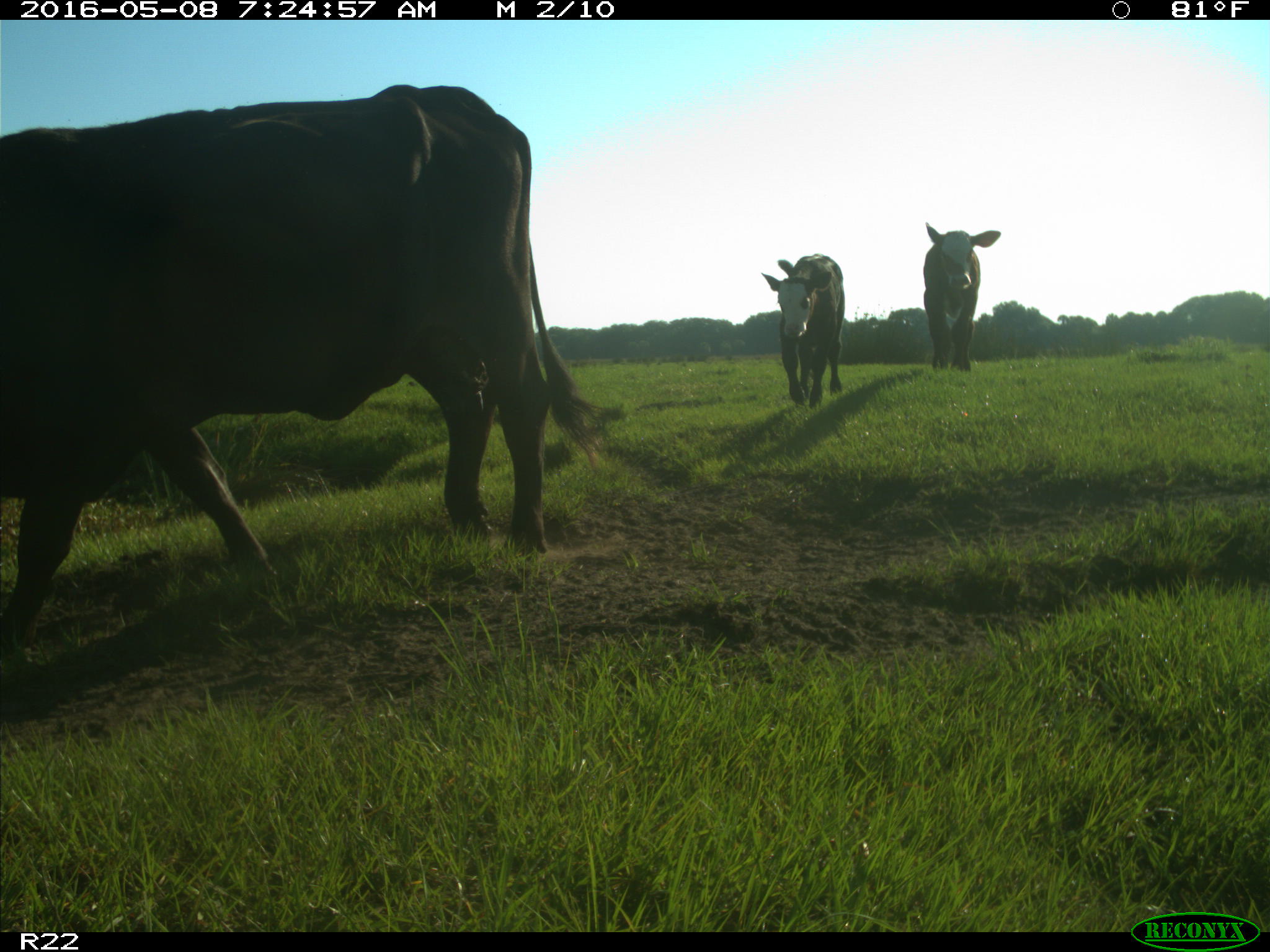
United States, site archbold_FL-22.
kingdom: Animalia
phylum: Chordata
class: Mammalia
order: Artiodactyla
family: Bovidae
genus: Bos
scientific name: Bos taurus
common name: domestic cow